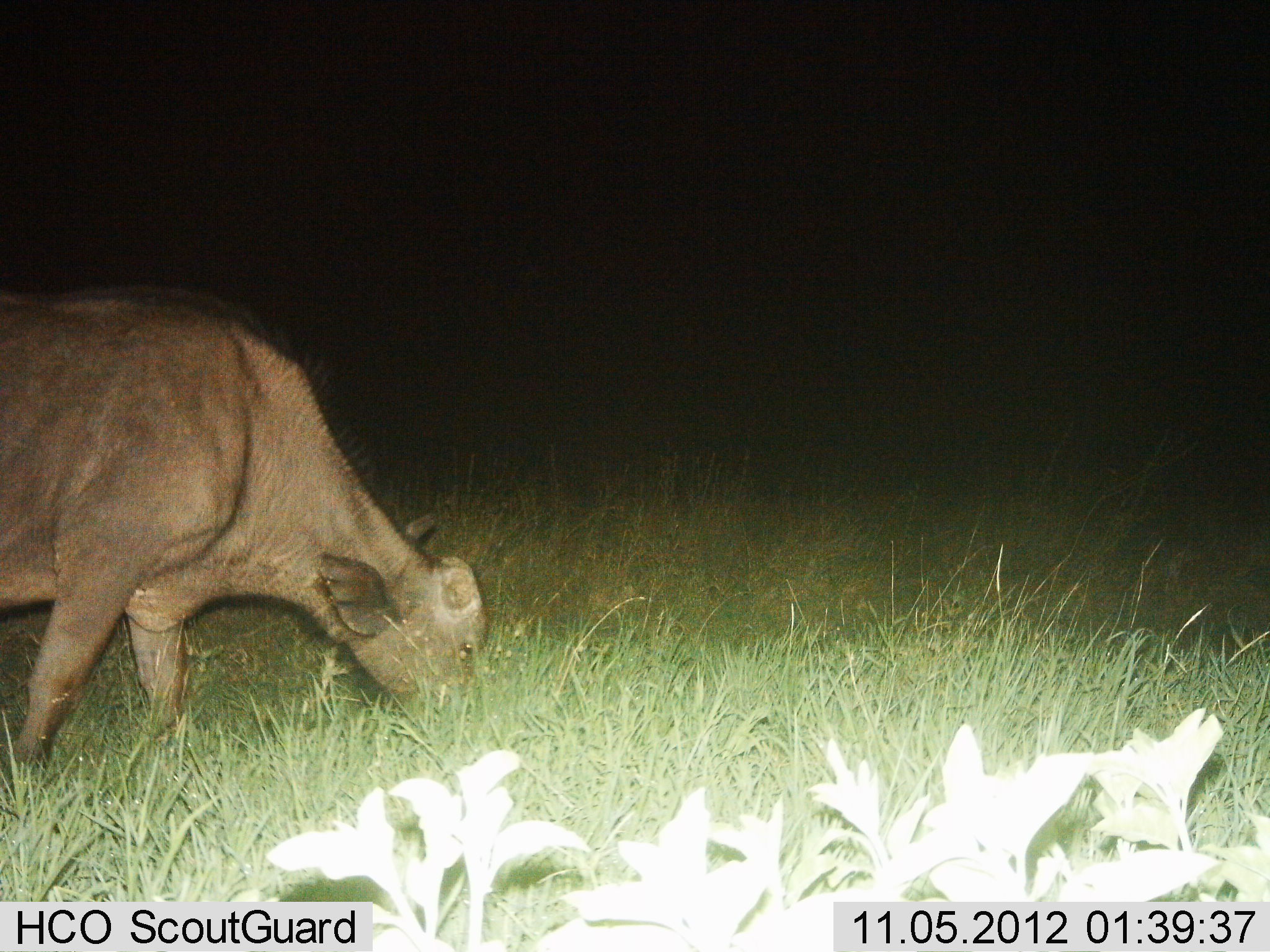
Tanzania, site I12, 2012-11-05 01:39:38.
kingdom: Animalia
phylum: Chordata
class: Mammalia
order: Artiodactyla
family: Bovidae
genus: Syncerus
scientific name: Syncerus caffer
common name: cape buffalo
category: buffalo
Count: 1.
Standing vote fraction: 30%.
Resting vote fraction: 0%.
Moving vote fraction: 20%.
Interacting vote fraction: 0%.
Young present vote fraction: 30%.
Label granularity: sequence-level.